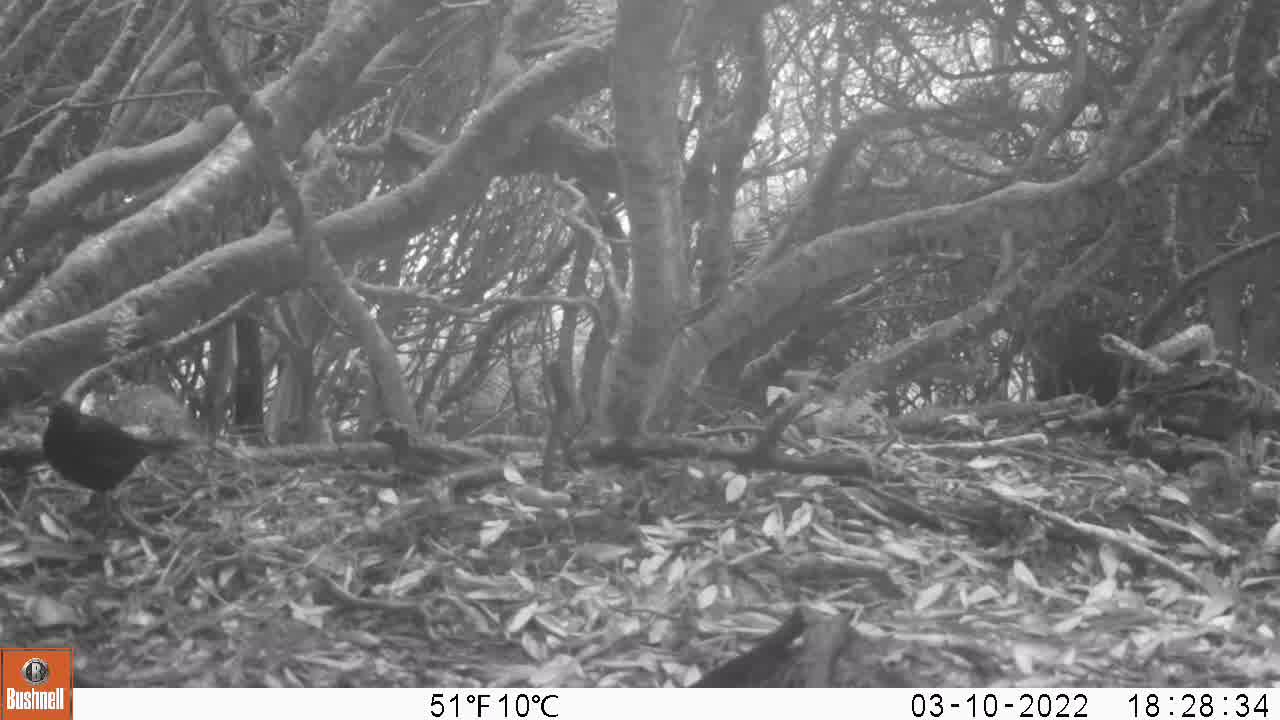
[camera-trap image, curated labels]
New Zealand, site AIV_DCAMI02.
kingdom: Animalia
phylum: Chordata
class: Aves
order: Passeriformes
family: Turdidae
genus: Turdus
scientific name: Turdus merula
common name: eurasian blackbird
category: blackbird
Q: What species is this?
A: Blackbird (eurasian blackbird) (Turdus merula).